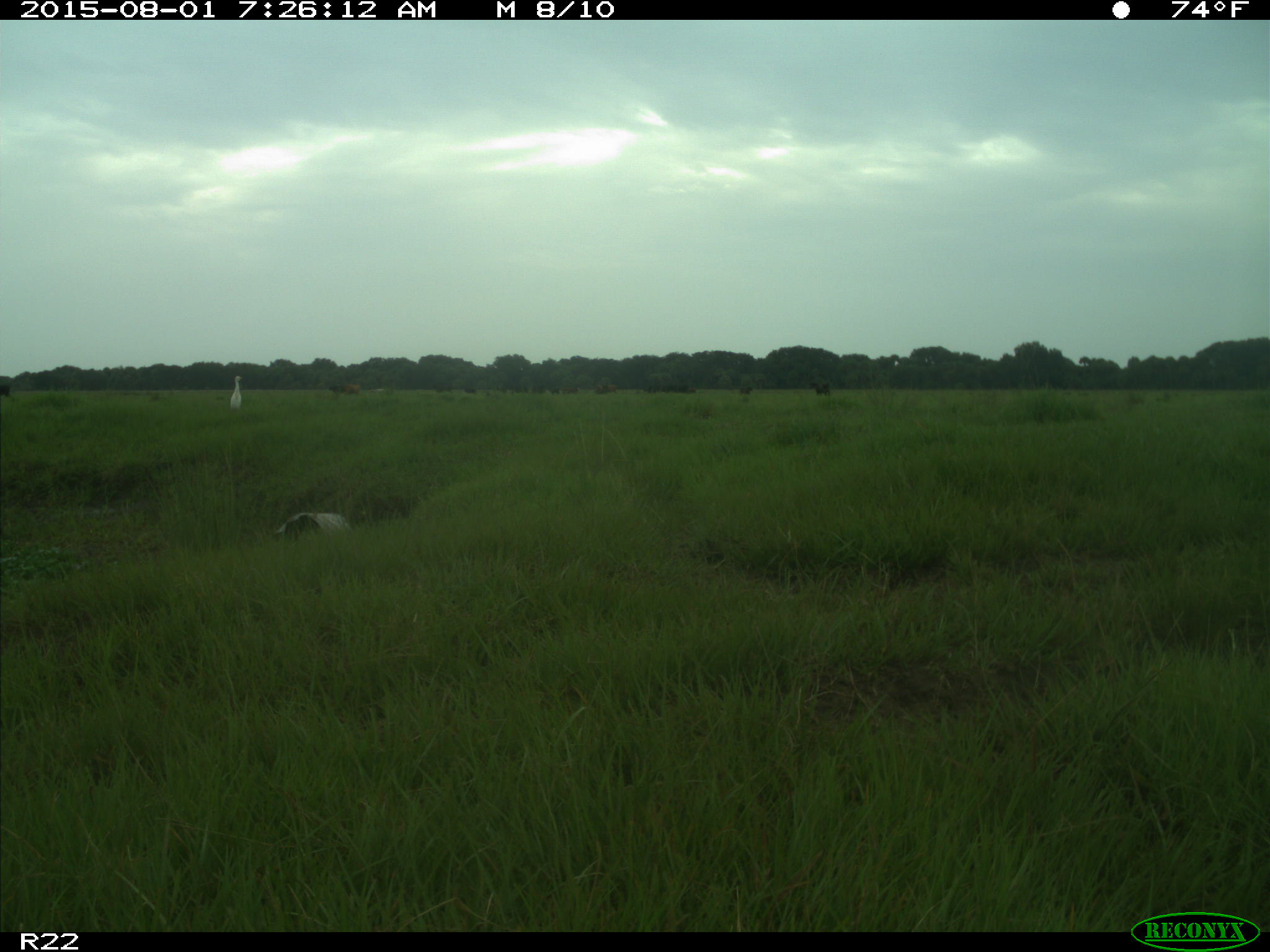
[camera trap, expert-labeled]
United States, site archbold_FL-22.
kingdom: Animalia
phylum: Chordata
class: Mammalia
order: Artiodactyla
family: Bovidae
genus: Bos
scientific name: Bos taurus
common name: domestic cow